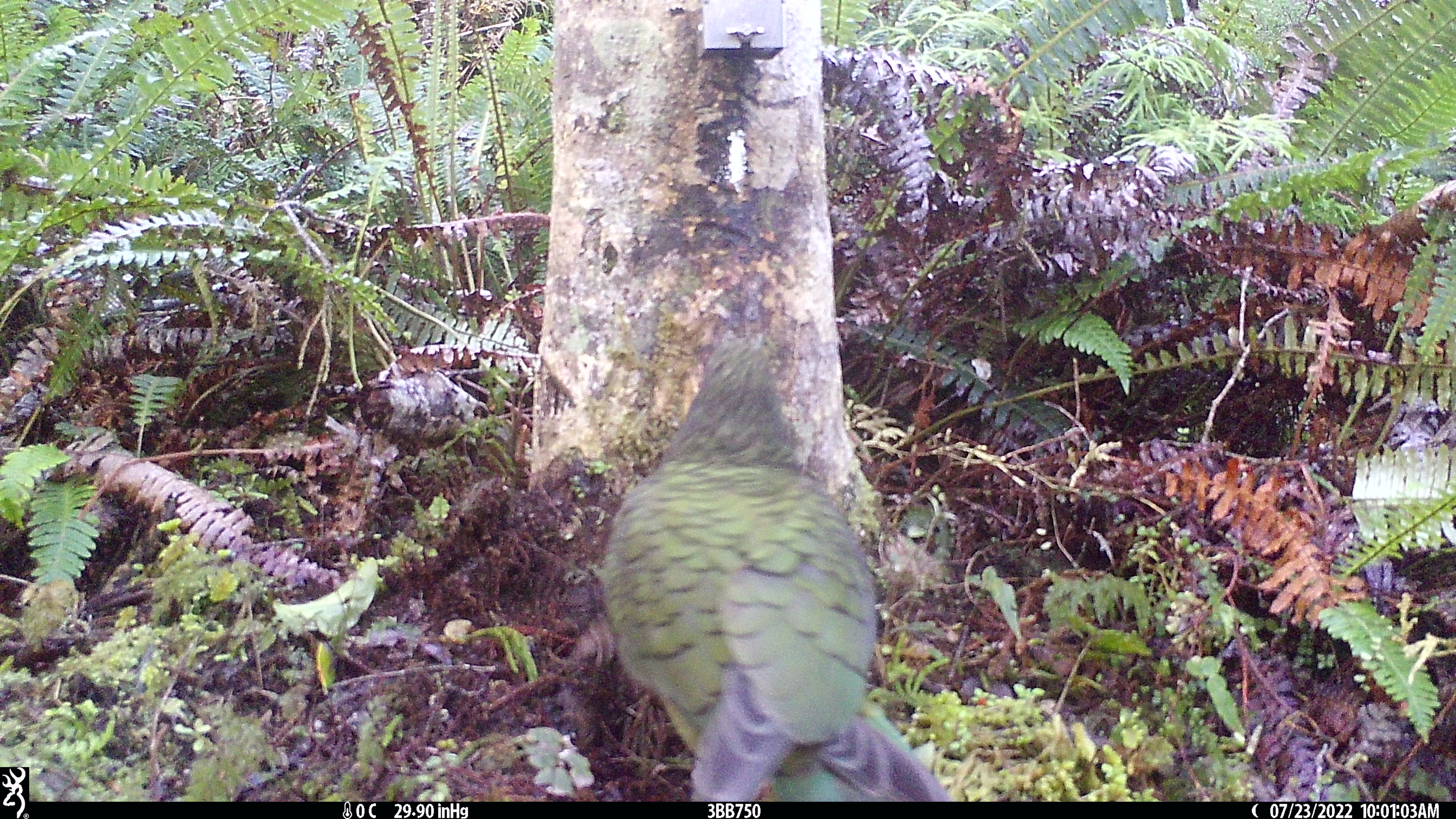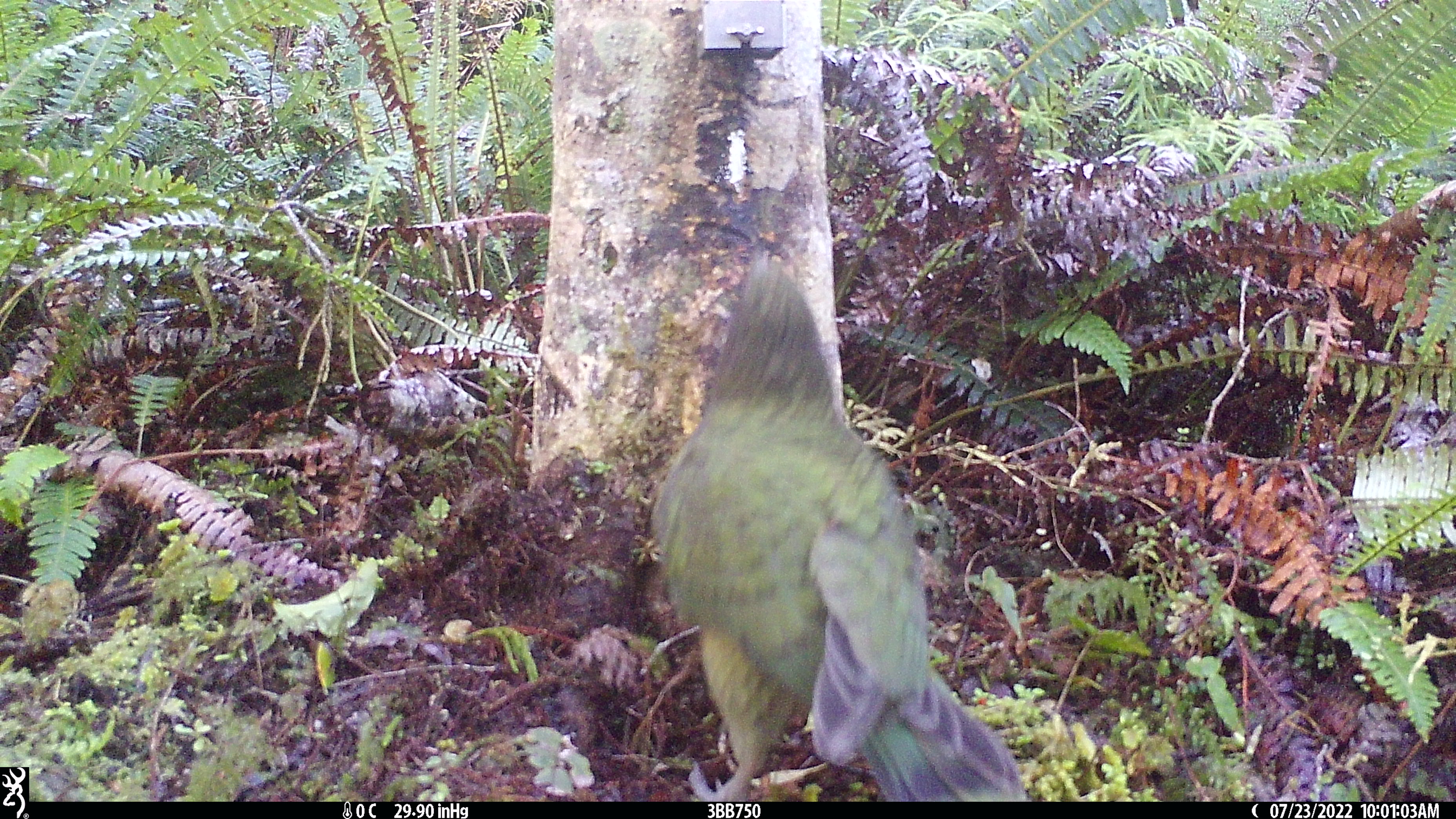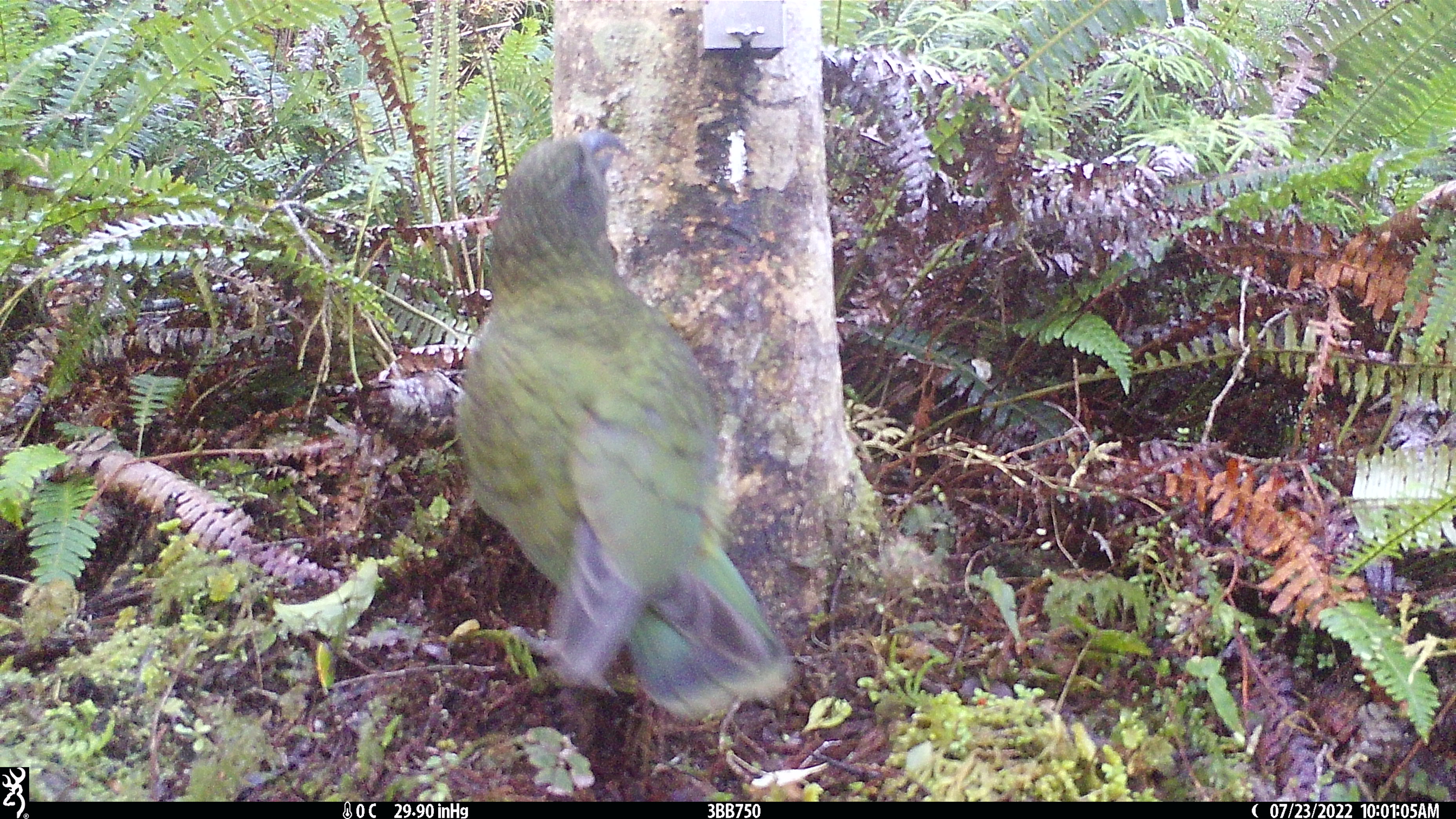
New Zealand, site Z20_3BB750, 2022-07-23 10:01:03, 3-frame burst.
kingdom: Animalia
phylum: Chordata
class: Aves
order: Psittaciformes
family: Strigopidae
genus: Nestor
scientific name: Nestor notabilis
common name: kea